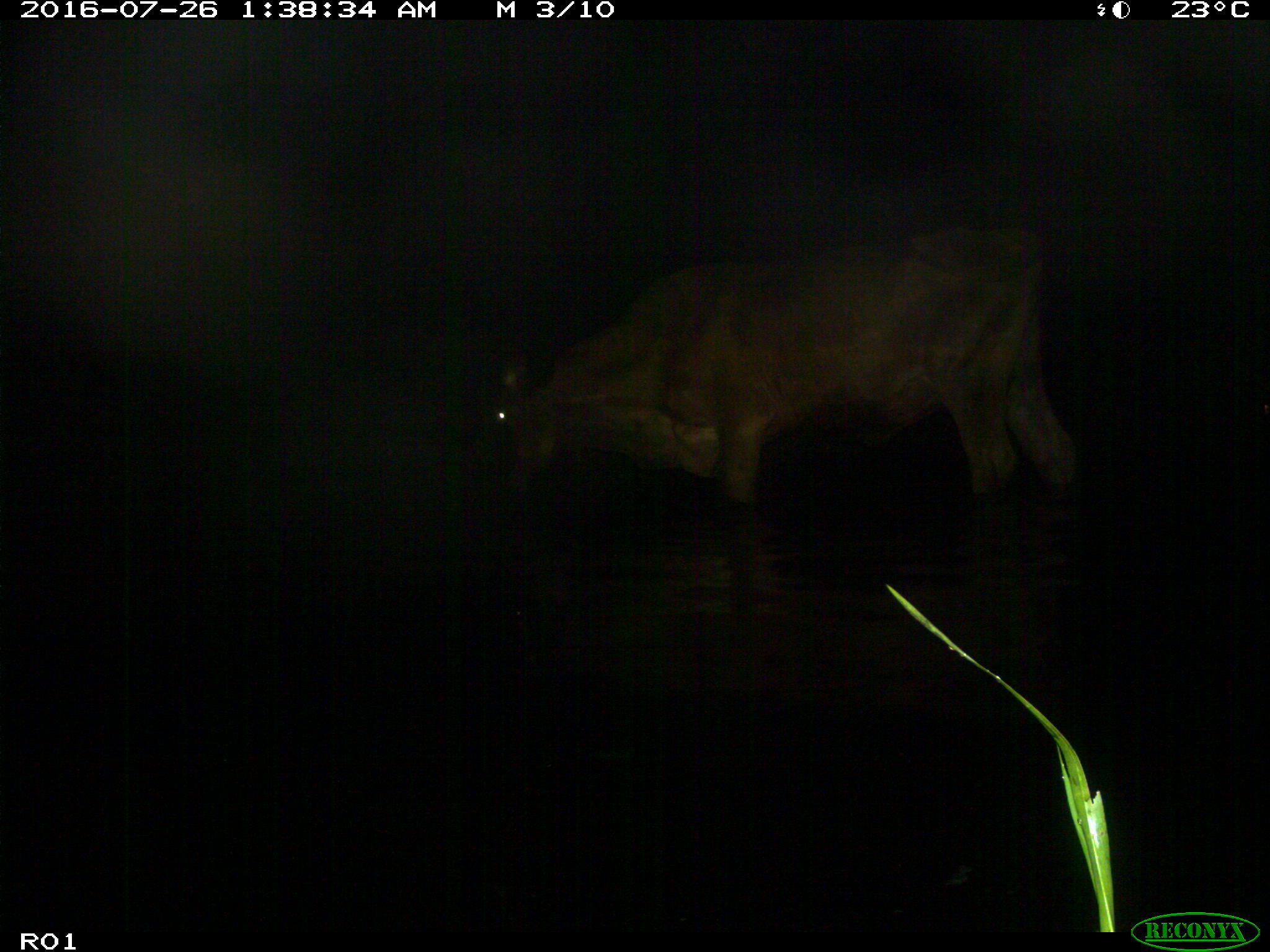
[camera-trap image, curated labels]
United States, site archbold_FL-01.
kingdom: Animalia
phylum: Chordata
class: Mammalia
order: Artiodactyla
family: Bovidae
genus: Bos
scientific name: Bos taurus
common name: domestic cow